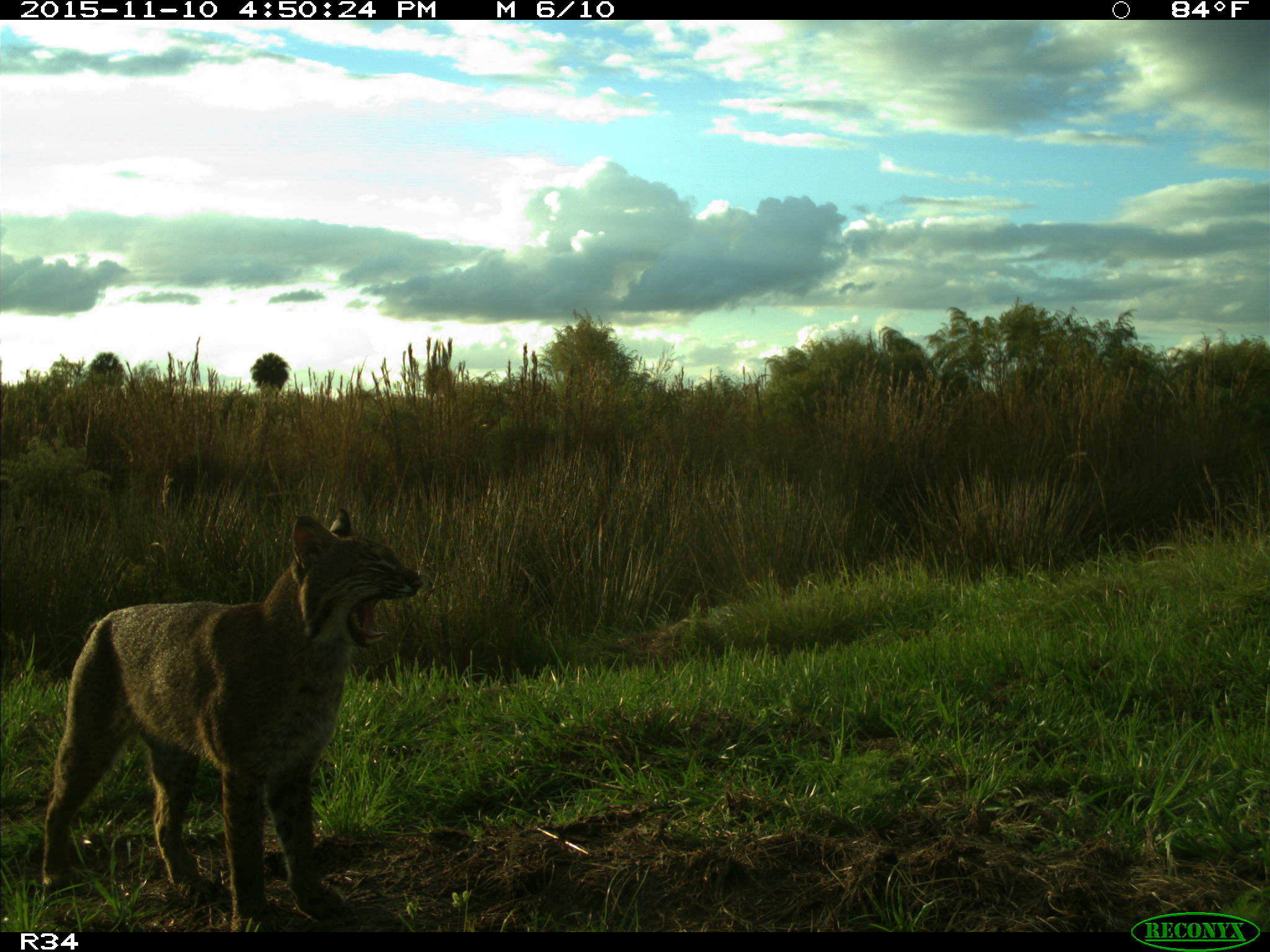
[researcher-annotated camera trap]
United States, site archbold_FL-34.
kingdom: Animalia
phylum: Chordata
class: Mammalia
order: Carnivora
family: Felidae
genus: Lynx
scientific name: Lynx rufus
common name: bobcat